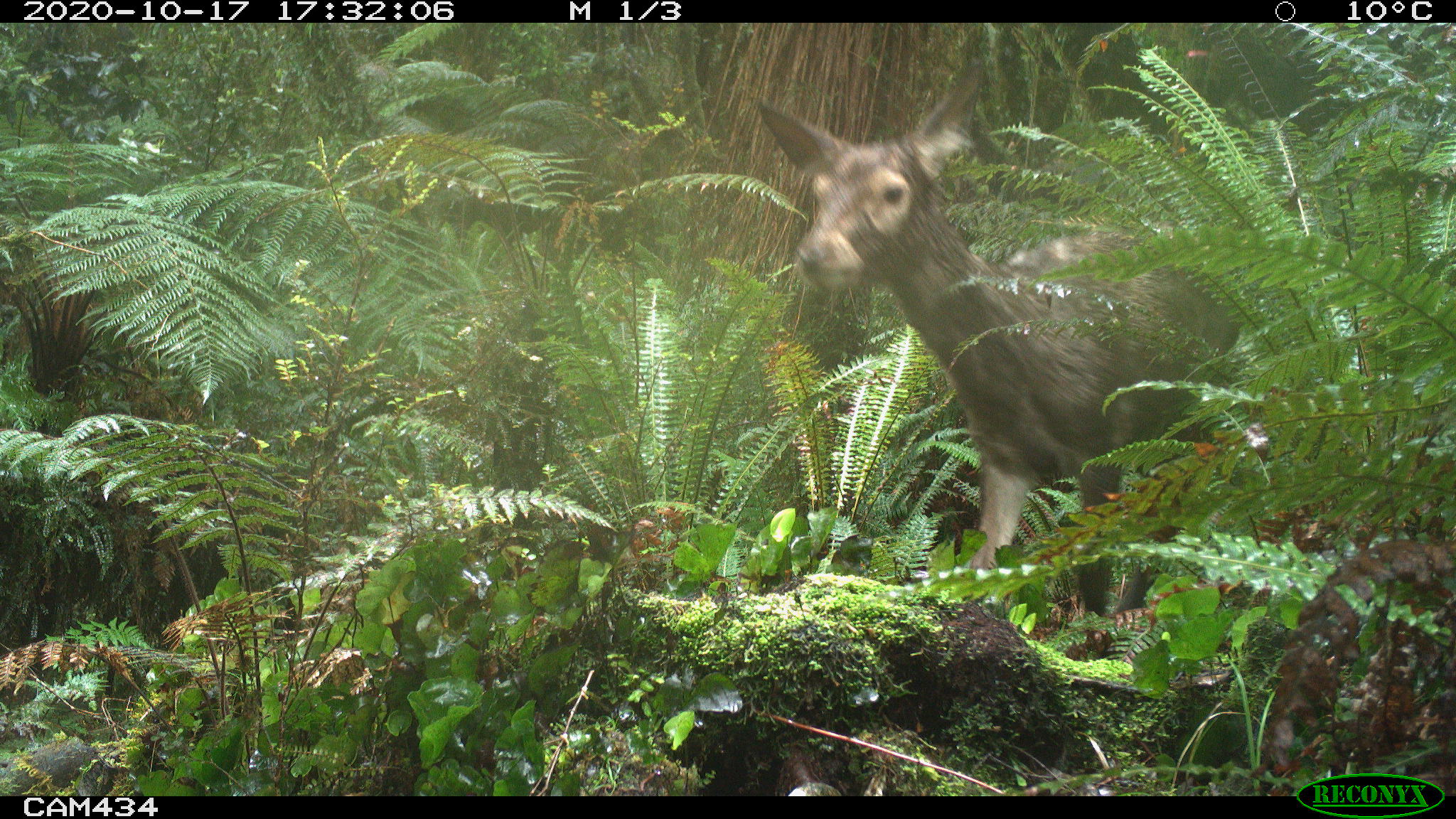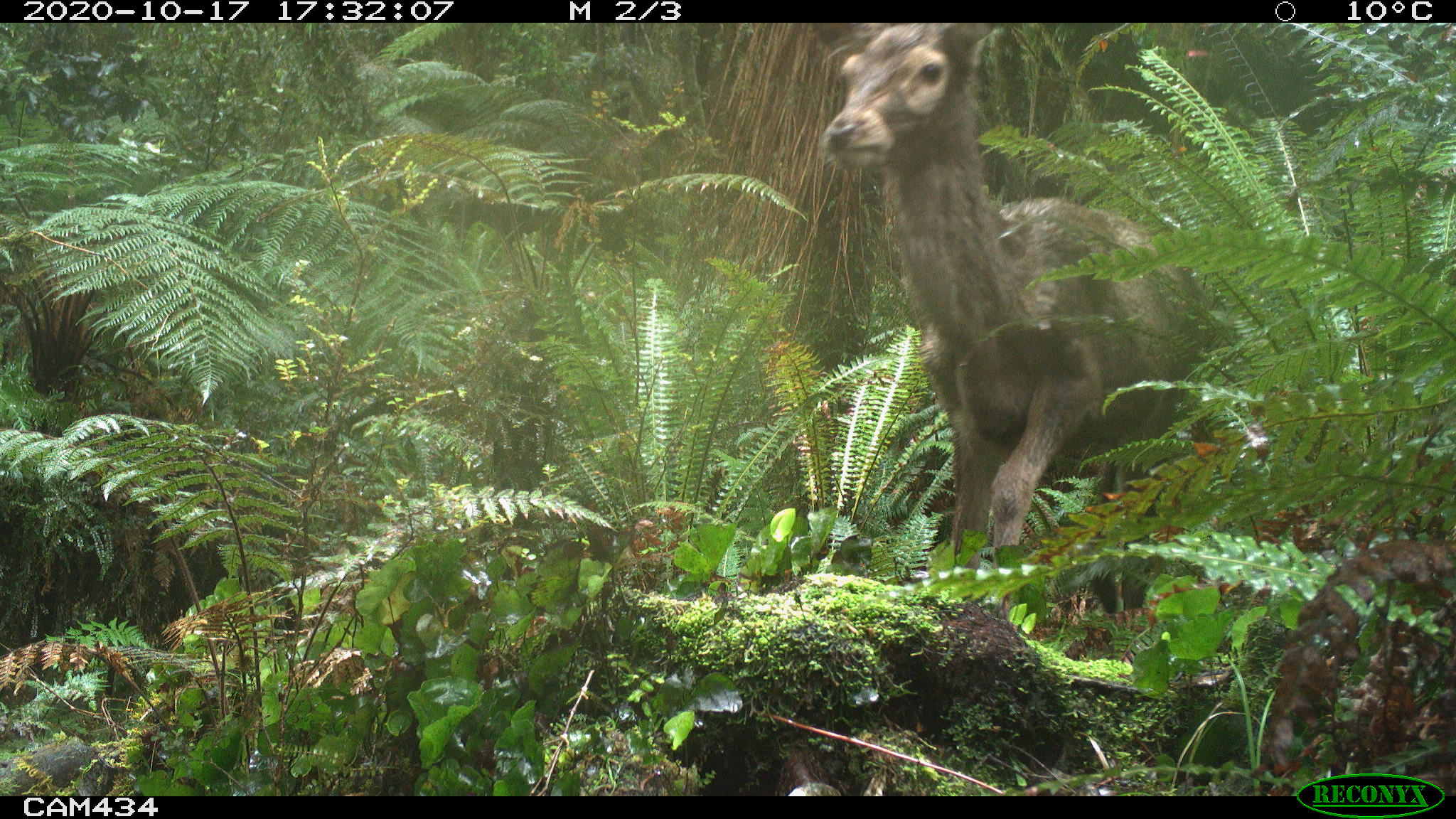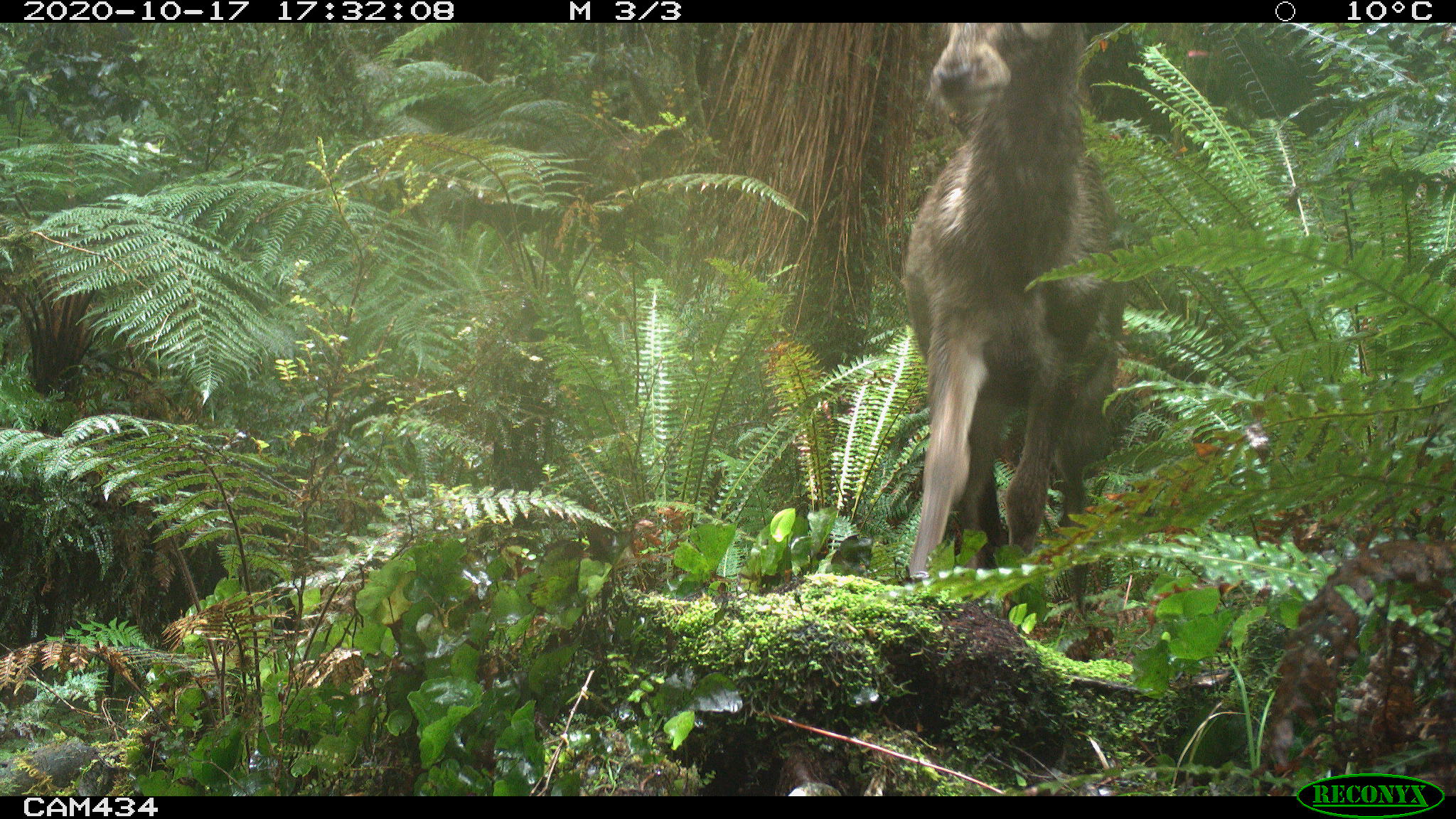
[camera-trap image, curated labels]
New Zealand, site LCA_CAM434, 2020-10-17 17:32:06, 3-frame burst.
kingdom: Animalia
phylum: Chordata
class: Mammalia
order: Artiodactyla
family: Cervidae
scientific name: Cervidae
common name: deer